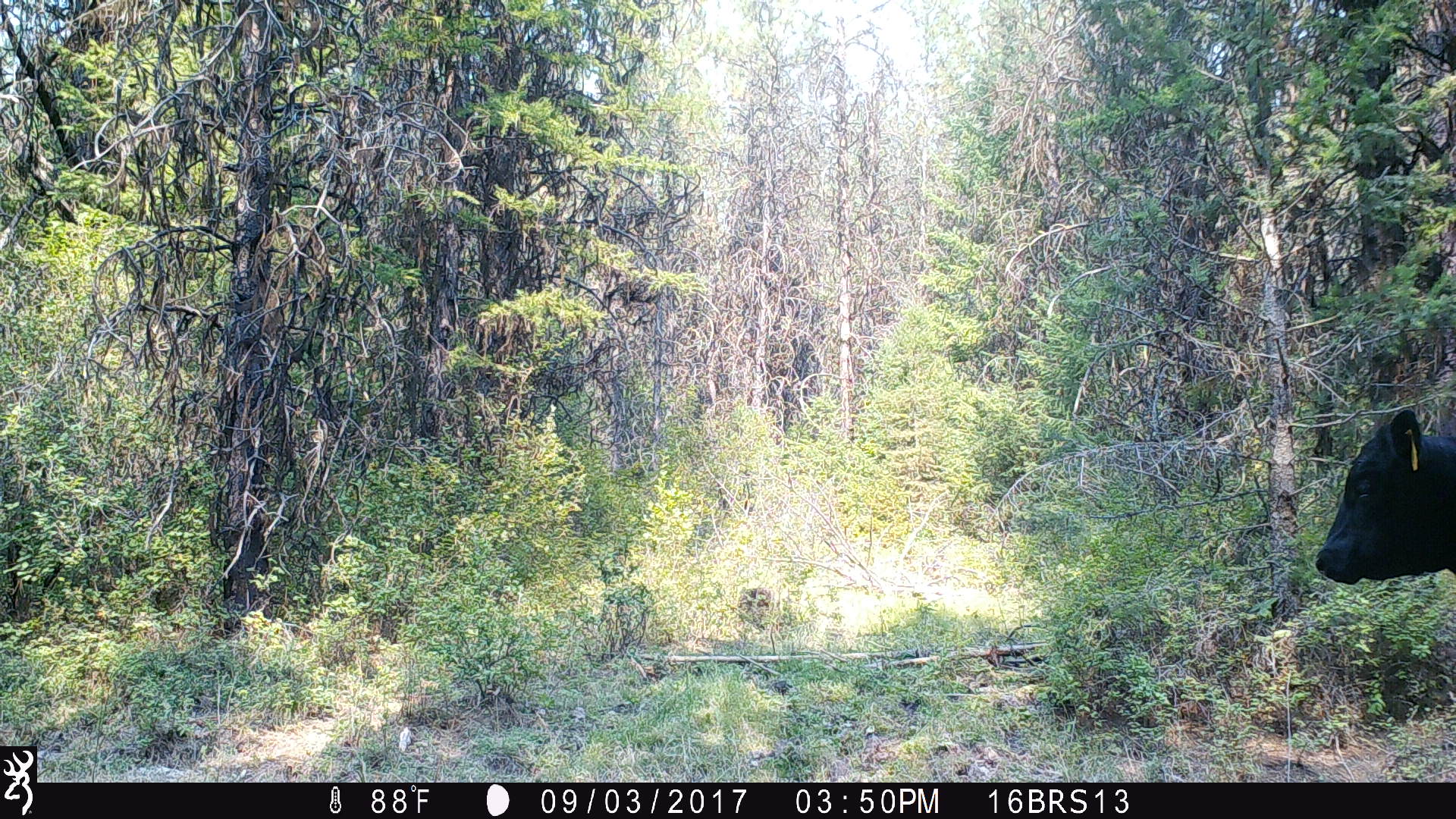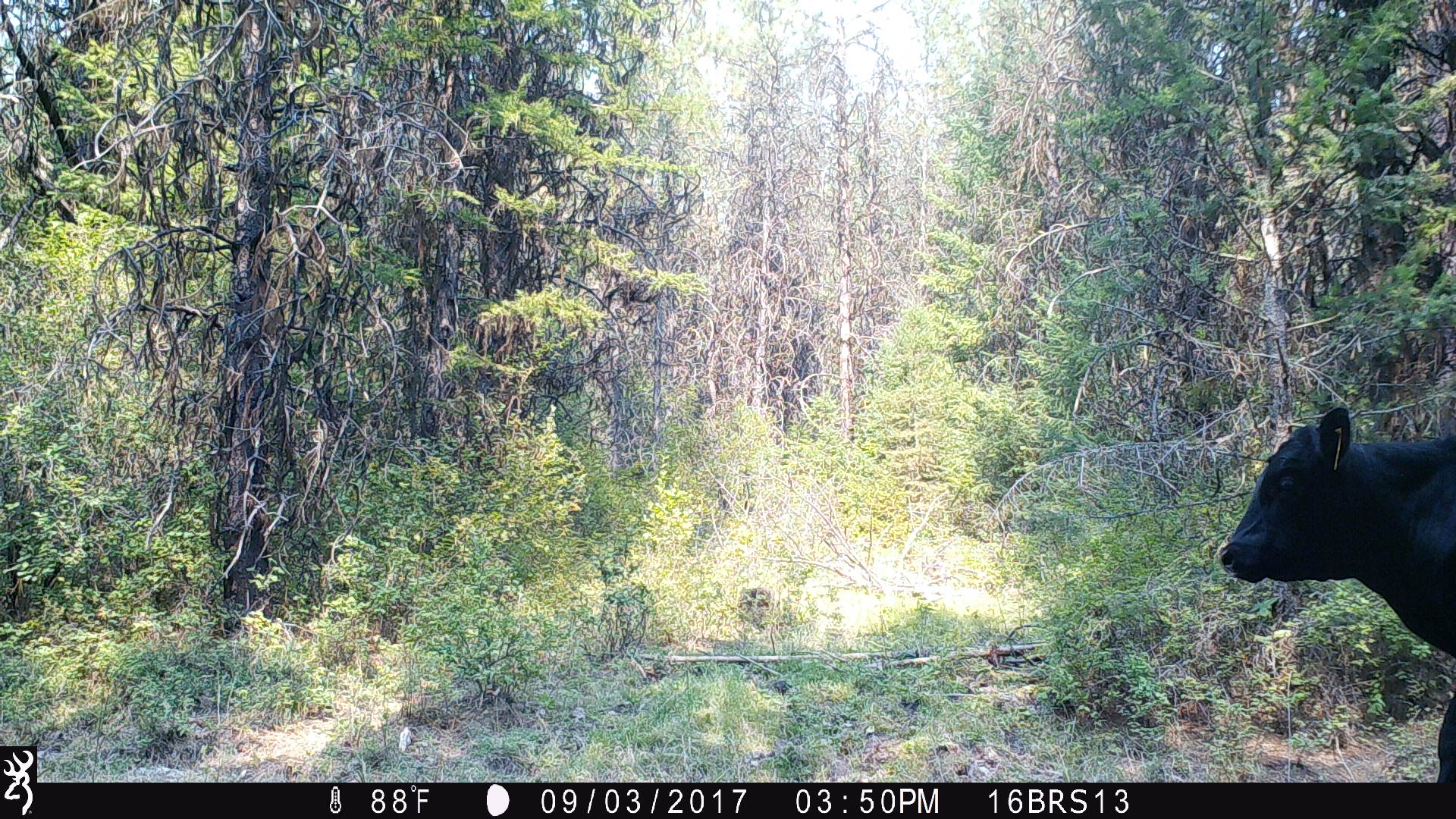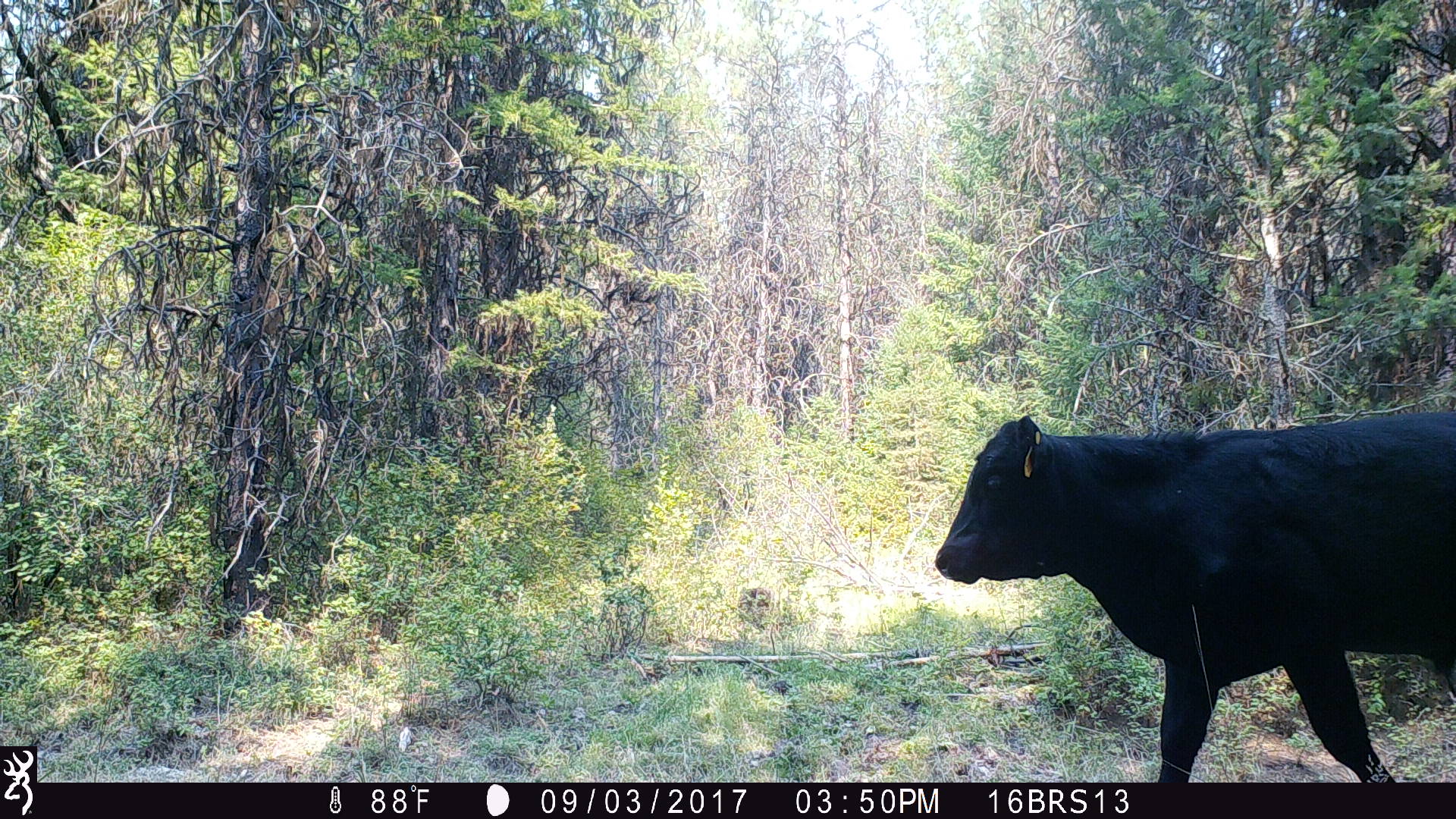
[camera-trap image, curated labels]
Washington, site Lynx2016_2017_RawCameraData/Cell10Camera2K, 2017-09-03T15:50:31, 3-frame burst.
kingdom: Animalia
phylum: Chordata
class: Mammalia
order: Artiodactyla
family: Bovidae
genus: Bos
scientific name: Bos taurus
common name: domestic cattle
Domestic cattle (Bos taurus). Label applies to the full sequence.